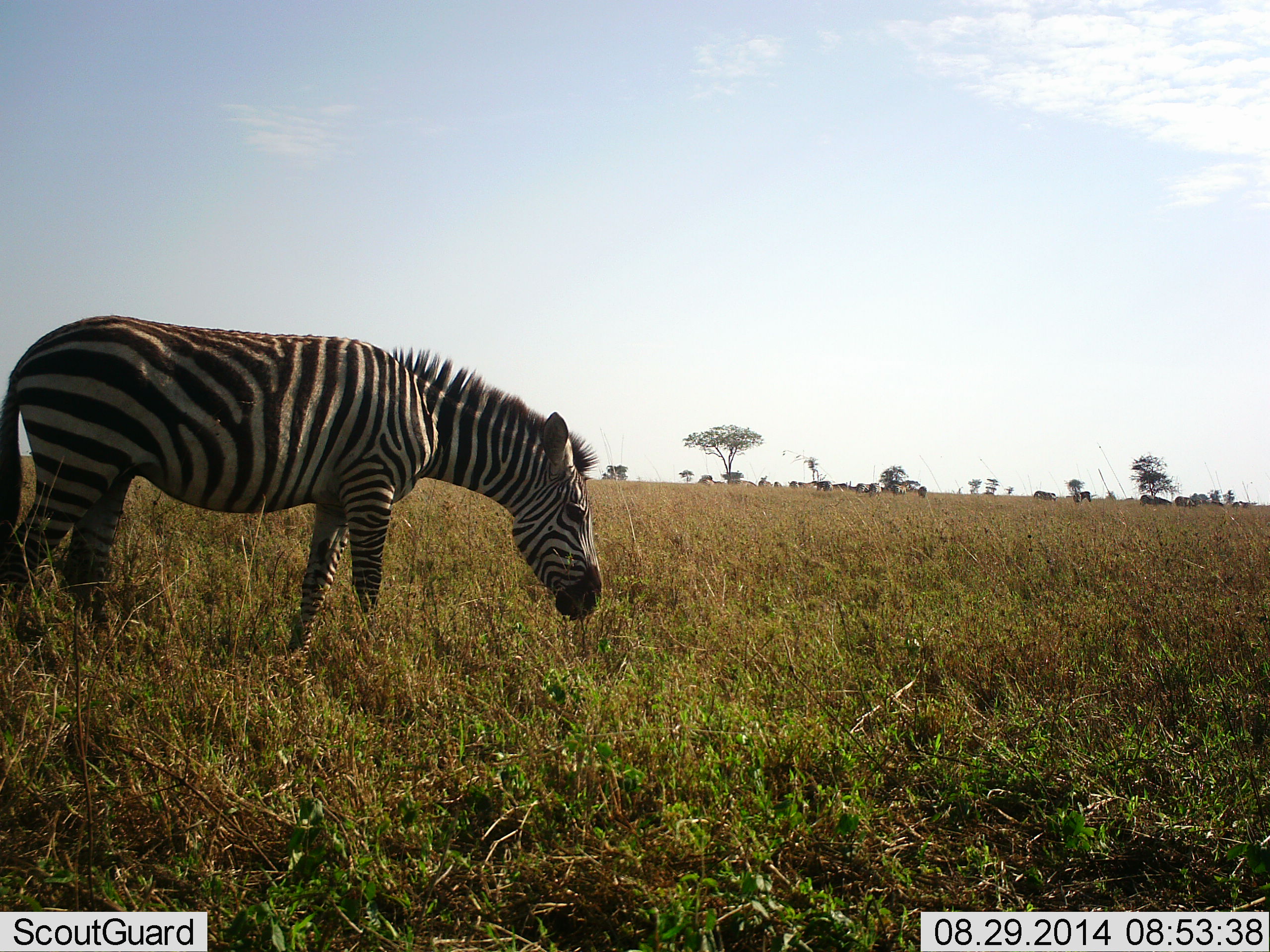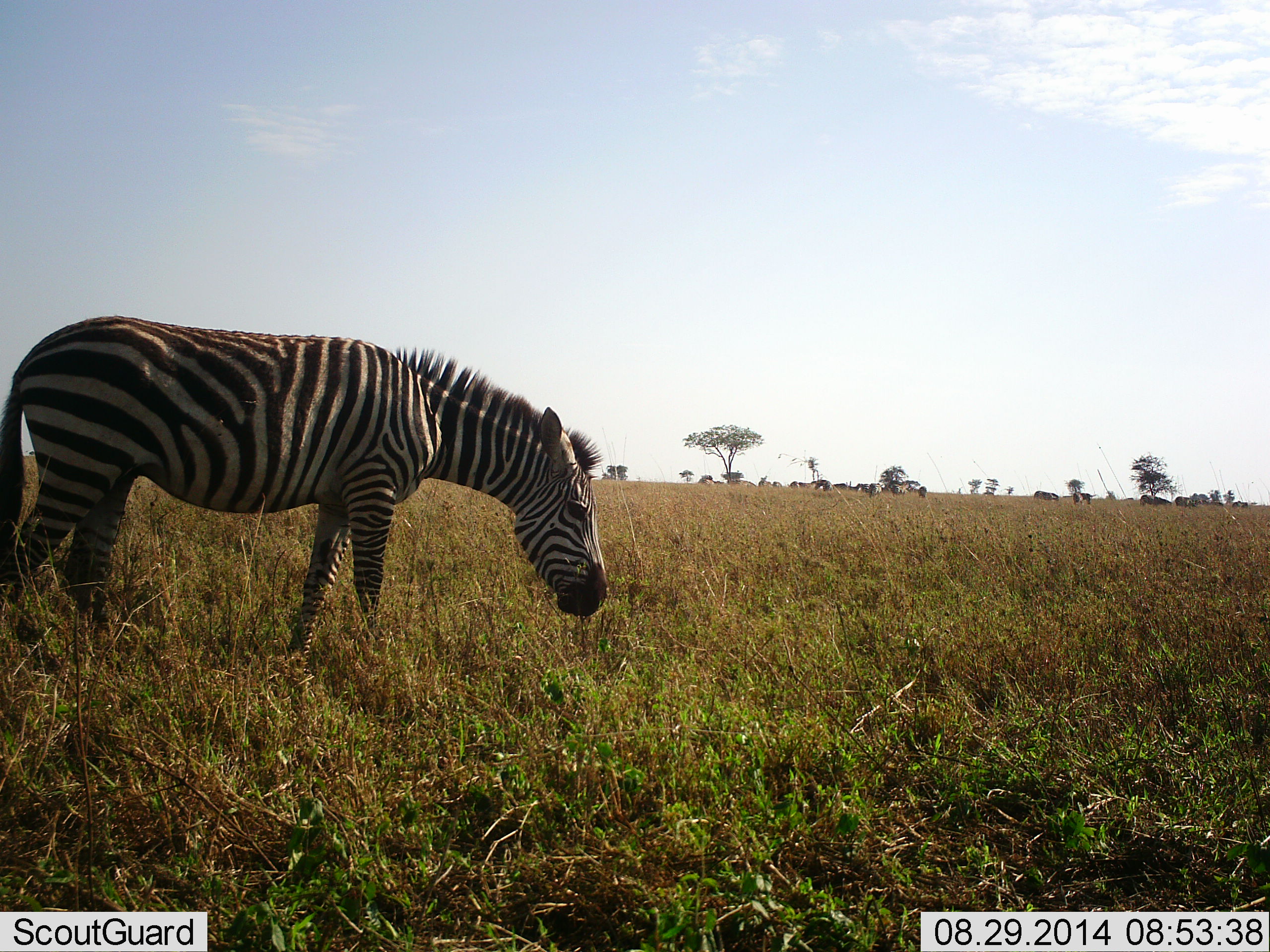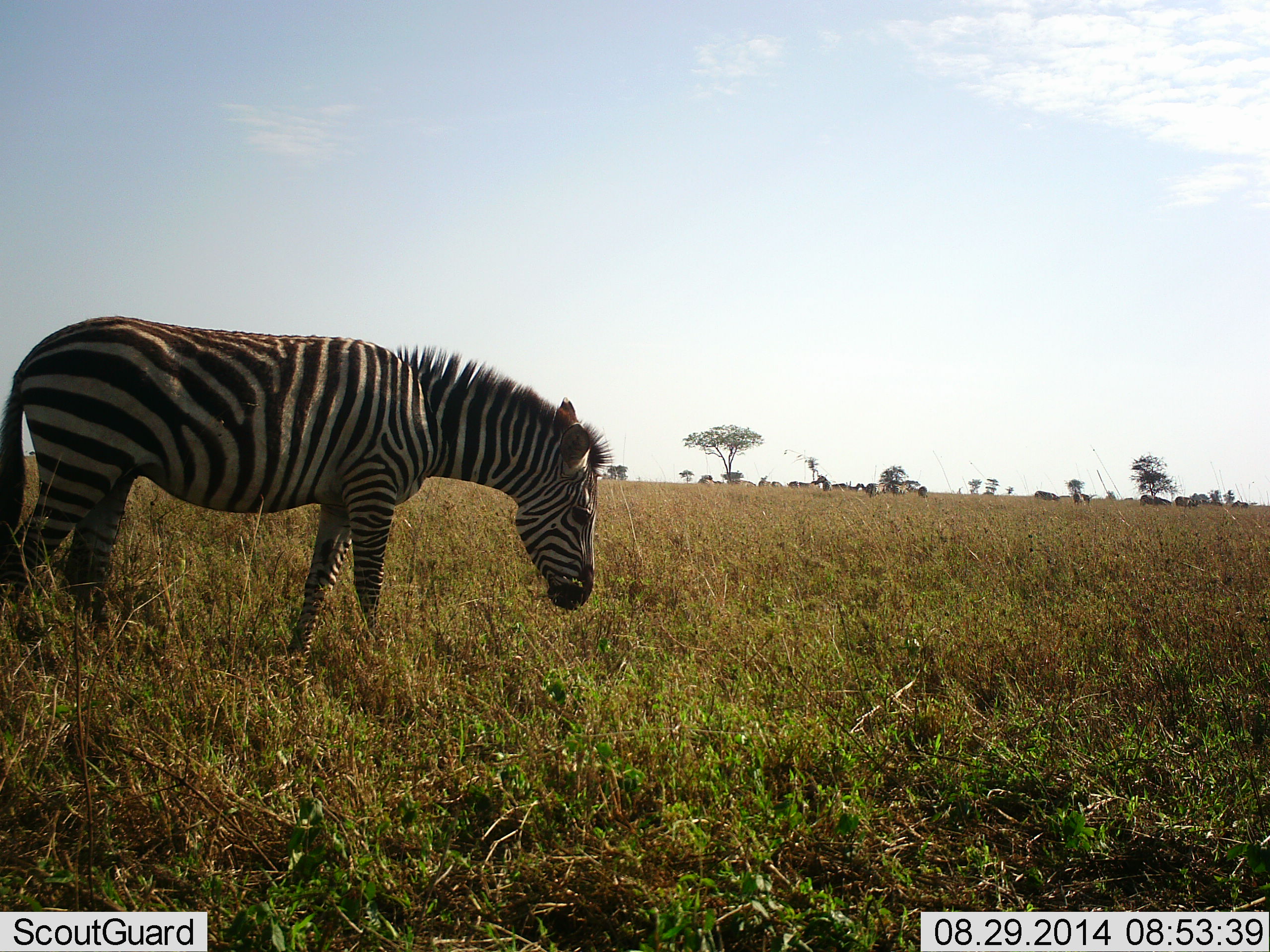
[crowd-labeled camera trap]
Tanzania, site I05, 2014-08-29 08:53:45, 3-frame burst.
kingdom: Animalia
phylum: Chordata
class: Mammalia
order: Perissodactyla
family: Equidae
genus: Equus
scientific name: Equus quagga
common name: plains zebra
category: zebra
Zebra (plains zebra) (Equus quagga), count 1. Behavior (volunteer vote fractions): standing 55%, resting 0%, moving 0%, interacting 0%. Young present (vote fraction): 0%. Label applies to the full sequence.